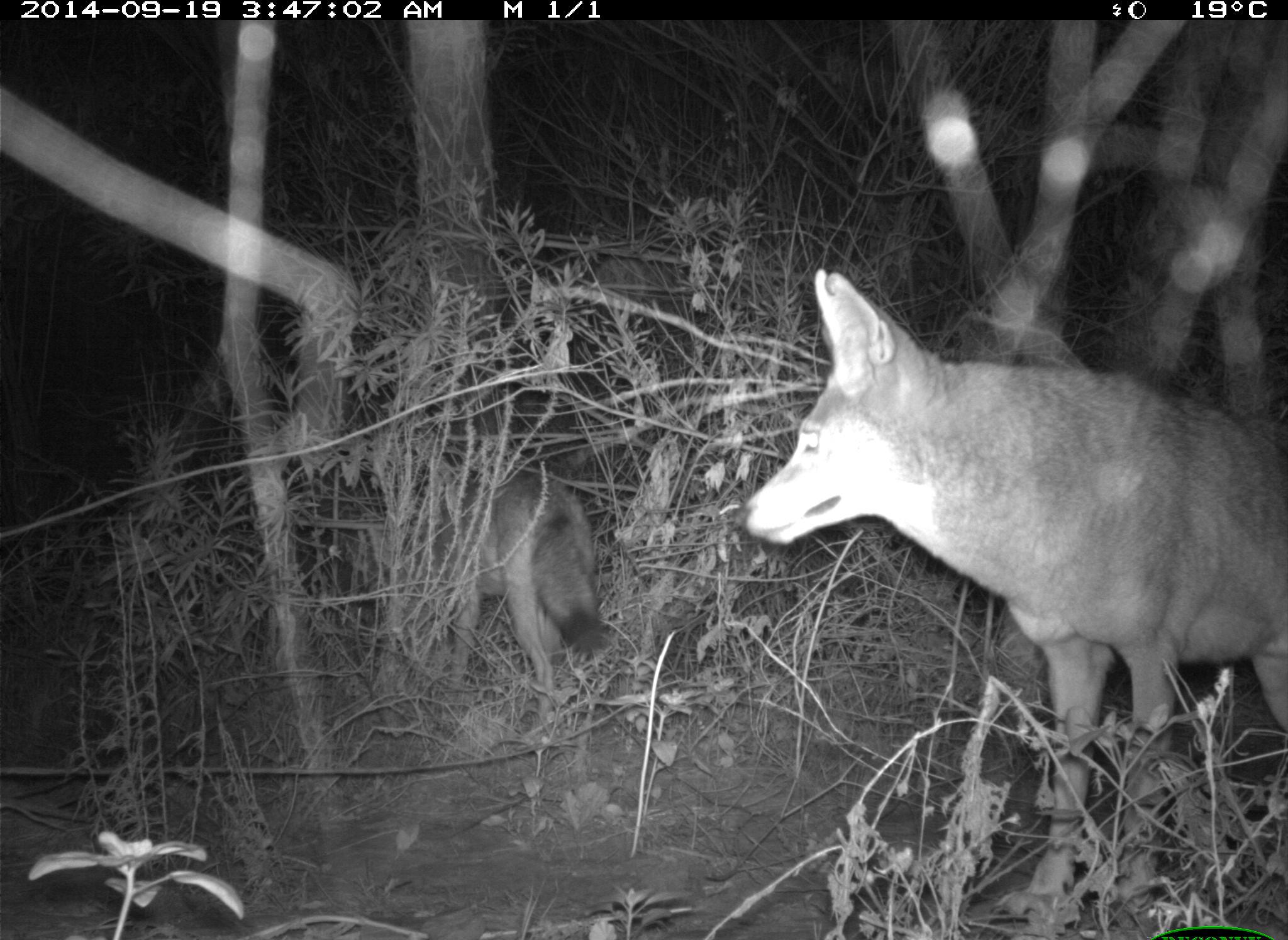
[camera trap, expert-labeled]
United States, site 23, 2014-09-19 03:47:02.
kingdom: Animalia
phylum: Chordata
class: Mammalia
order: Carnivora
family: Canidae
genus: Canis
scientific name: Canis latrans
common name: coyote